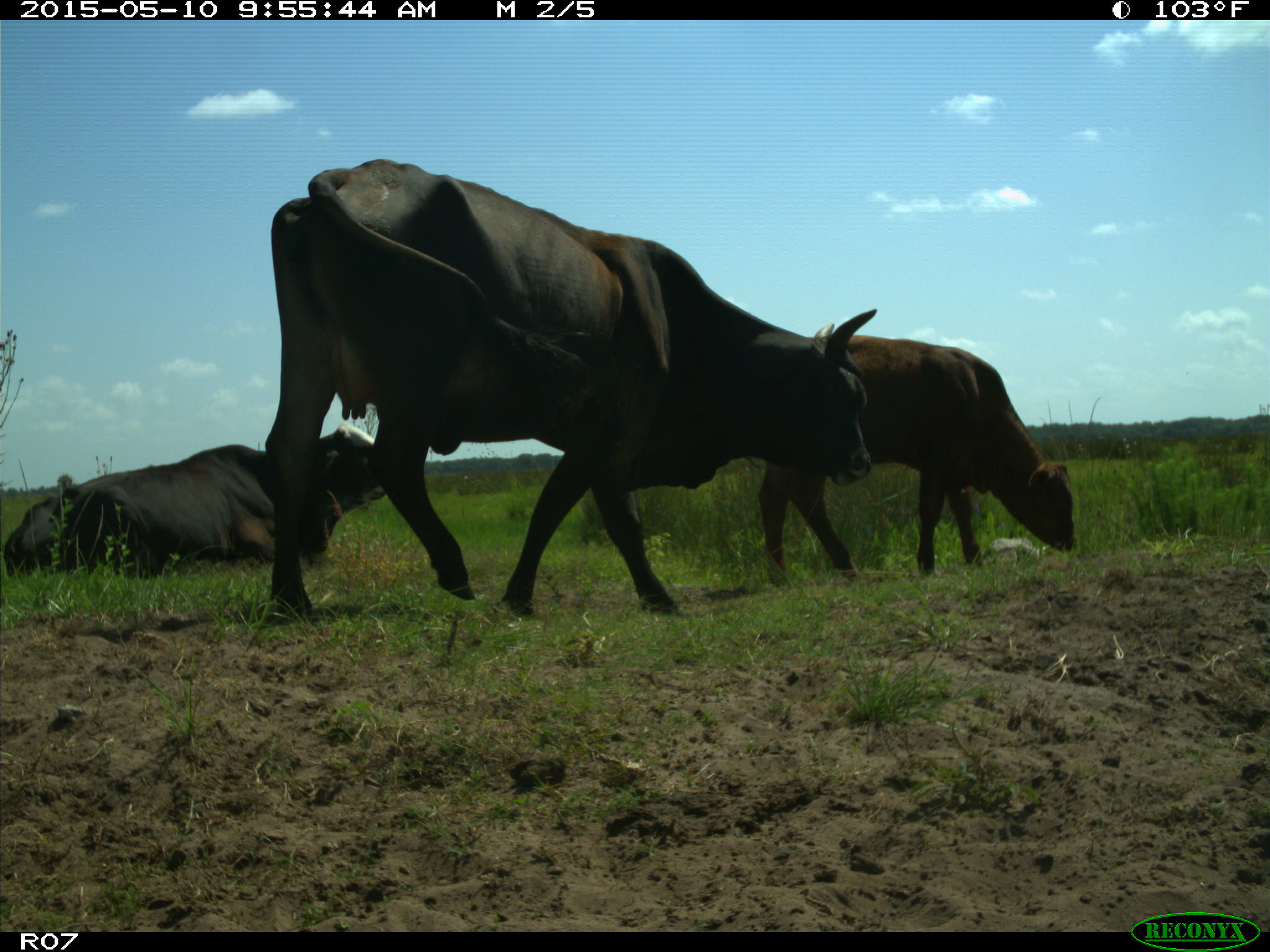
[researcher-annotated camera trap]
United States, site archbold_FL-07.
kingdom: Animalia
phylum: Chordata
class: Mammalia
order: Artiodactyla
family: Bovidae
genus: Bos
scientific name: Bos taurus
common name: domestic cow